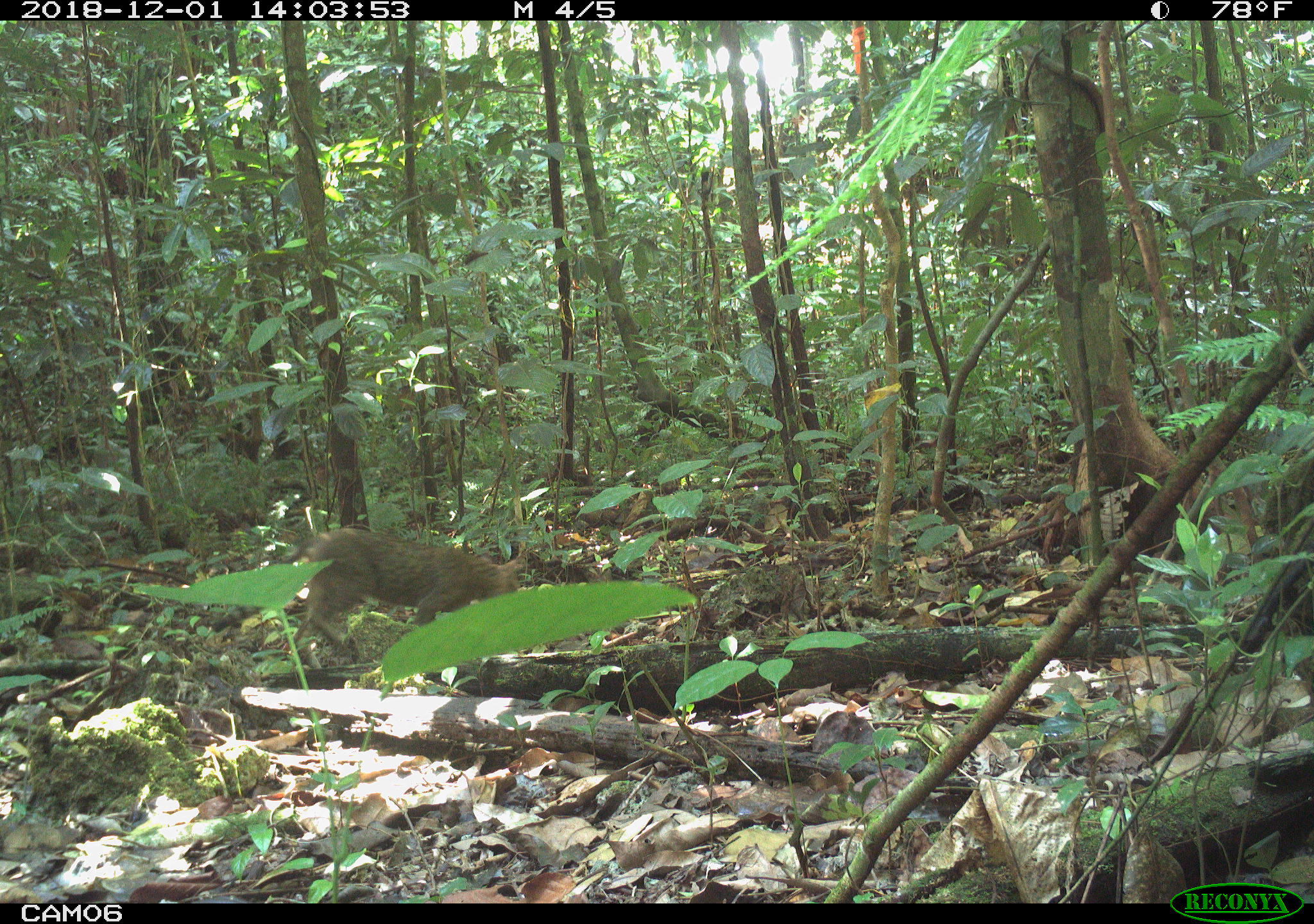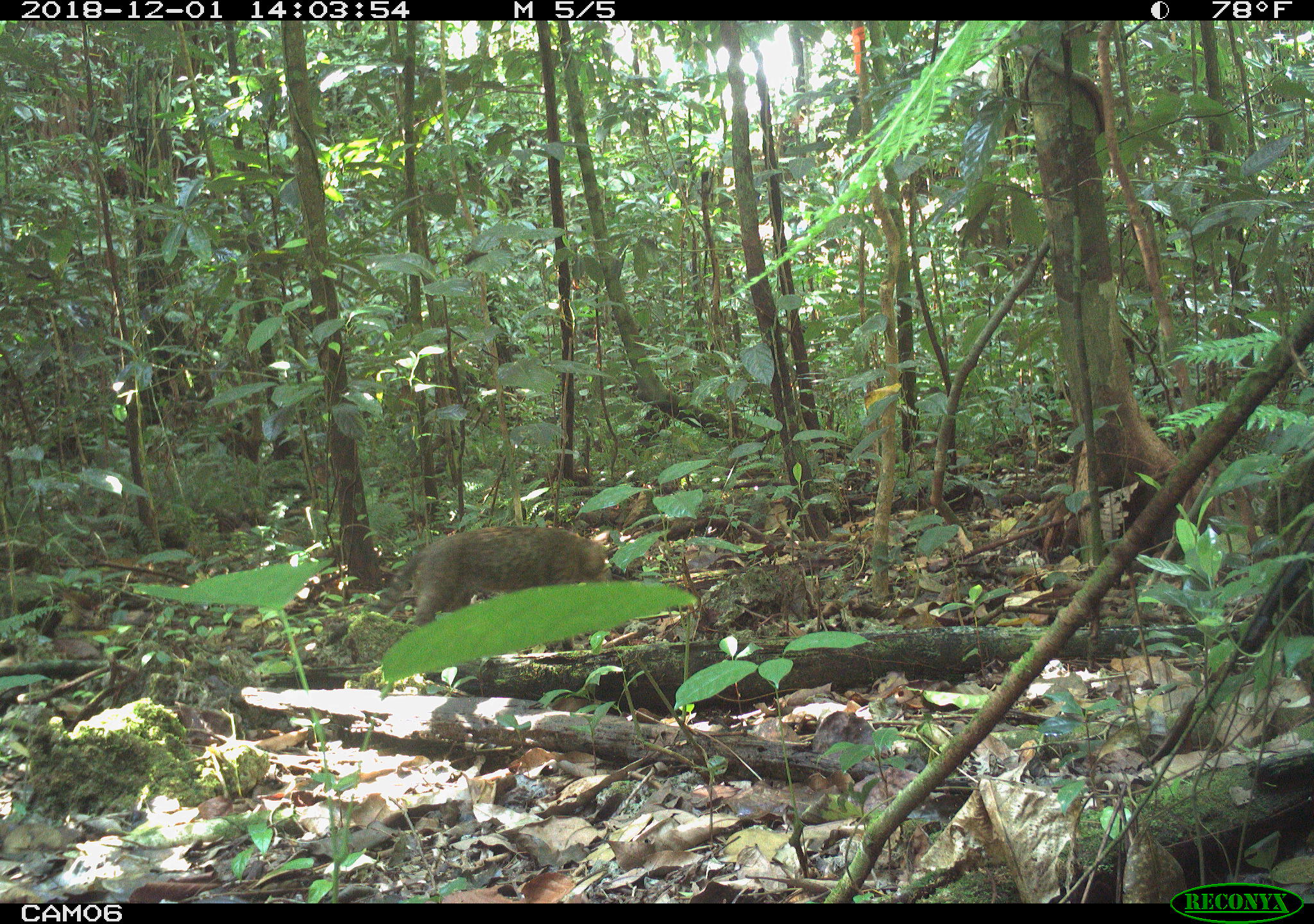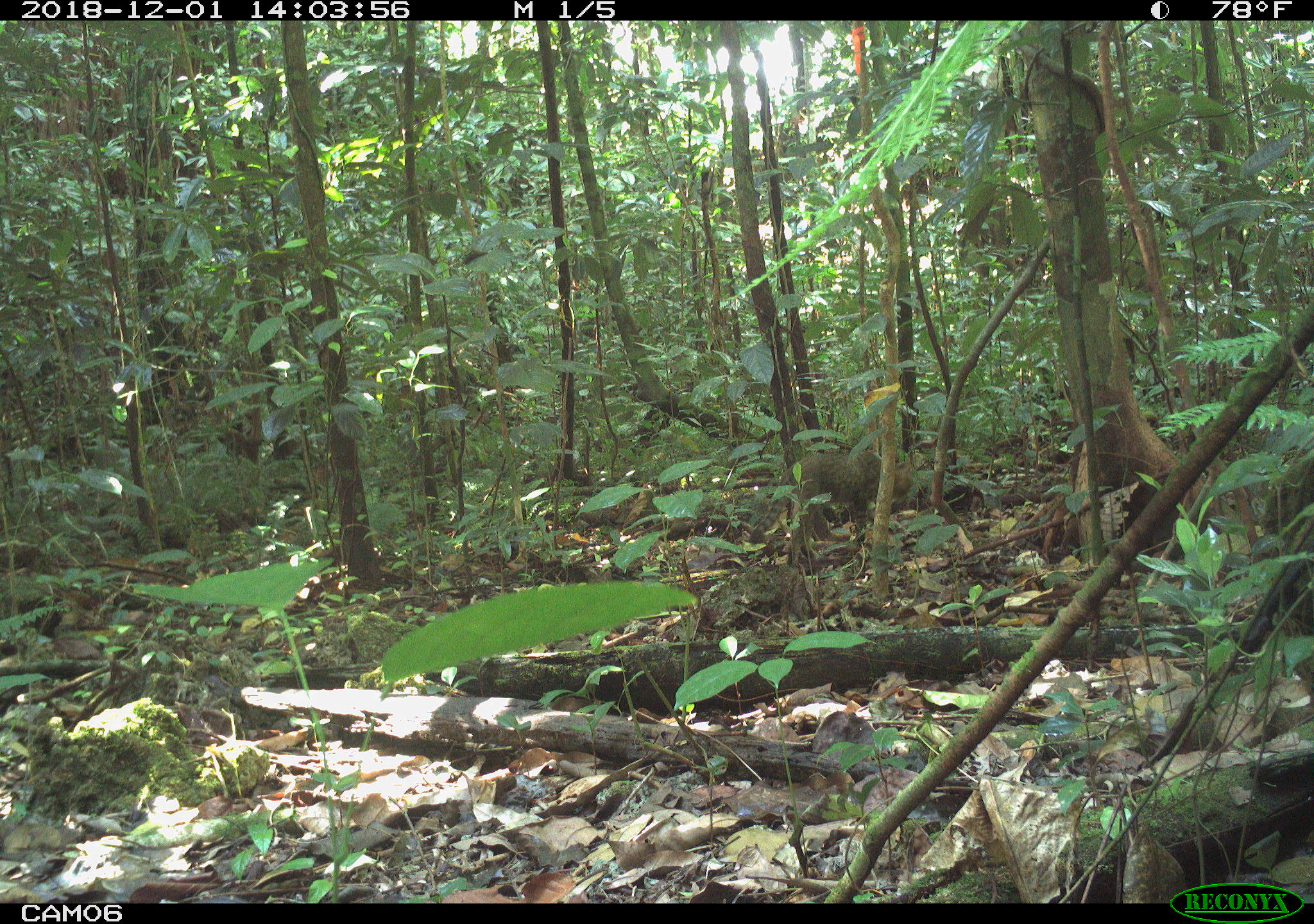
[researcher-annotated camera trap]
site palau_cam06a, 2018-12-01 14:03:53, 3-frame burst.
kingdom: Animalia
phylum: Chordata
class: Mammalia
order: Carnivora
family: Felidae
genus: Felis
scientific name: Felis catus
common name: cat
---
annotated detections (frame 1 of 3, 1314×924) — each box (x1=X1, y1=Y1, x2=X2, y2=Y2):
cat: (x1=282, y1=527, x2=529, y2=662)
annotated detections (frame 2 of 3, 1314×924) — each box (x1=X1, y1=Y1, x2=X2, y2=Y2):
cat: (x1=371, y1=526, x2=617, y2=628)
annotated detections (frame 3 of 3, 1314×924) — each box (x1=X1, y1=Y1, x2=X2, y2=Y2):
cat: (x1=790, y1=449, x2=916, y2=535)